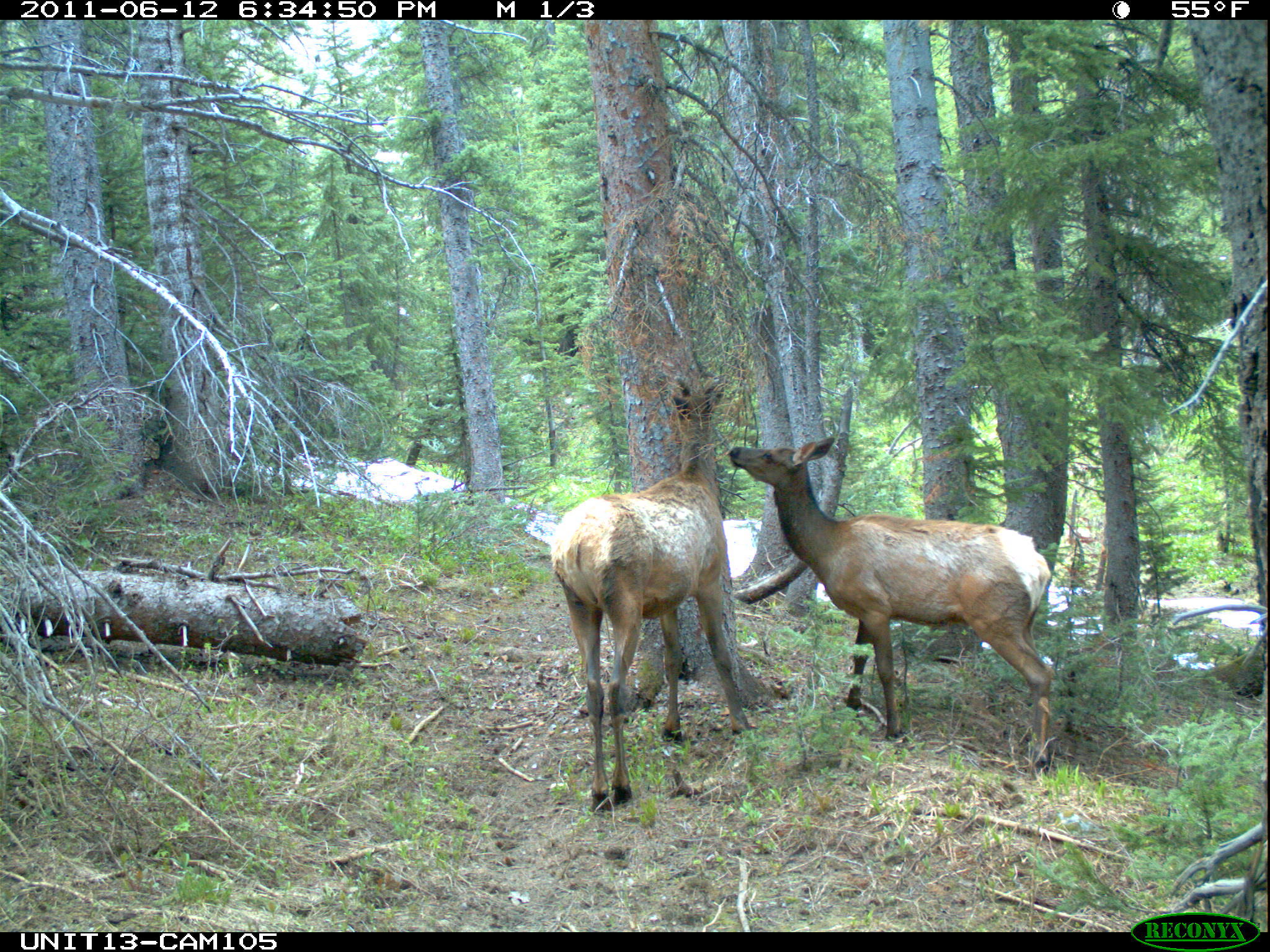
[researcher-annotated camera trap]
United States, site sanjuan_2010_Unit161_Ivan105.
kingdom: Animalia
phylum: Chordata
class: Mammalia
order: Artiodactyla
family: Cervidae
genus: Cervus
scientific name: Cervus elaphus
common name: red deer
Cervus elaphus (red deer).